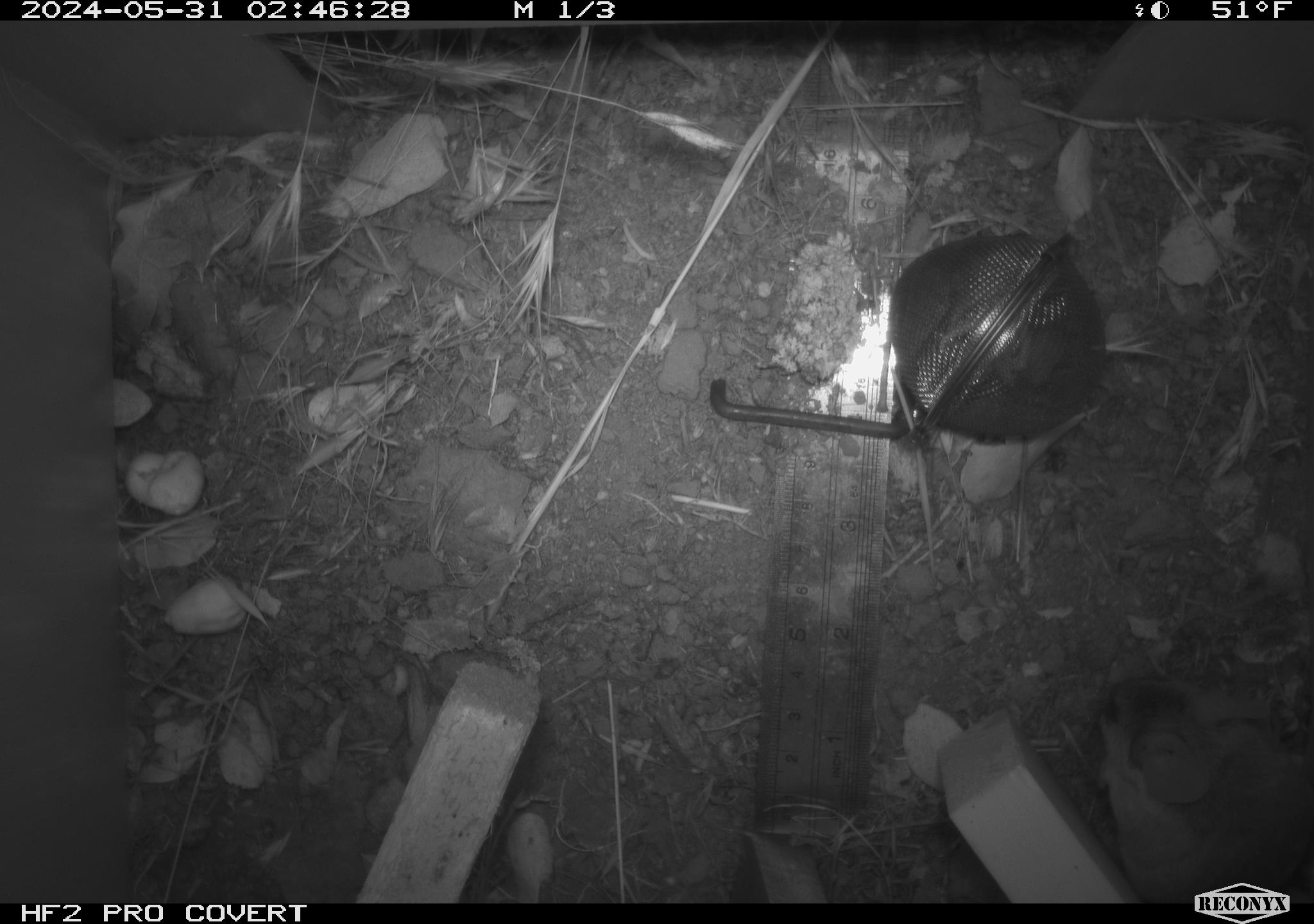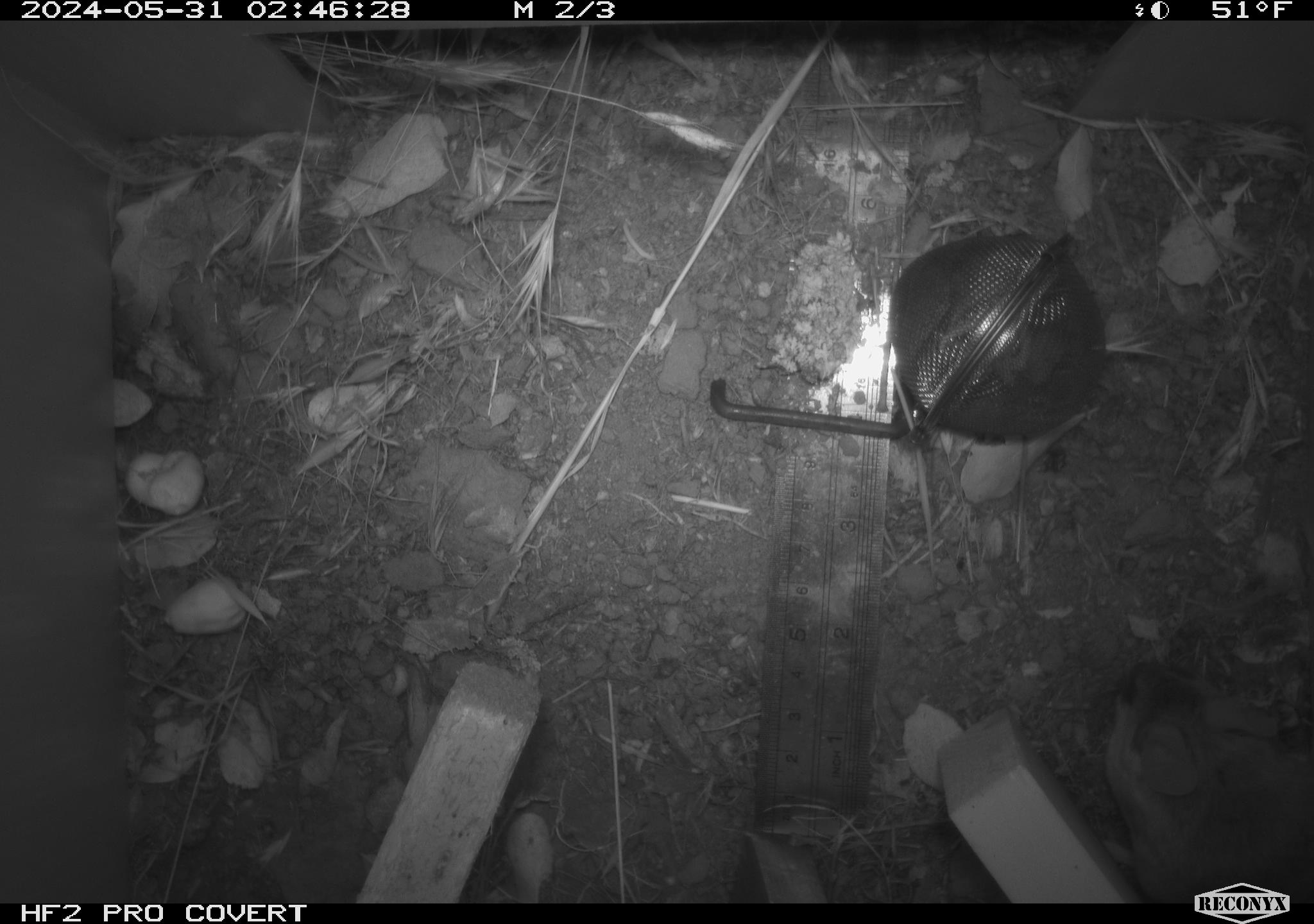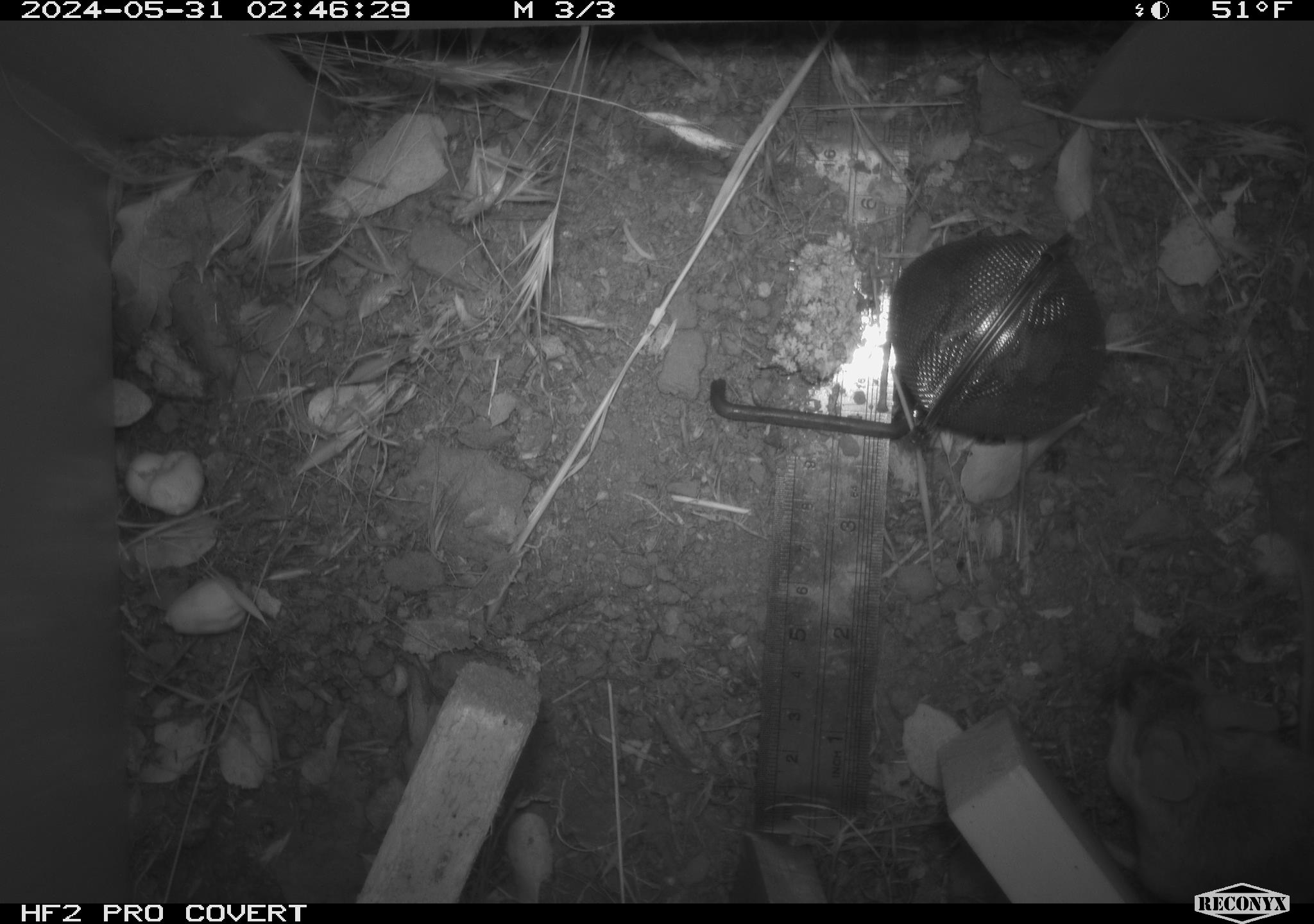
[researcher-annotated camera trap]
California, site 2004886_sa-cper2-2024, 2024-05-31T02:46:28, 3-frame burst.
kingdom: Animalia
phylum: Chordata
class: Mammalia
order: Rodentia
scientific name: Rodentia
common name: rodent